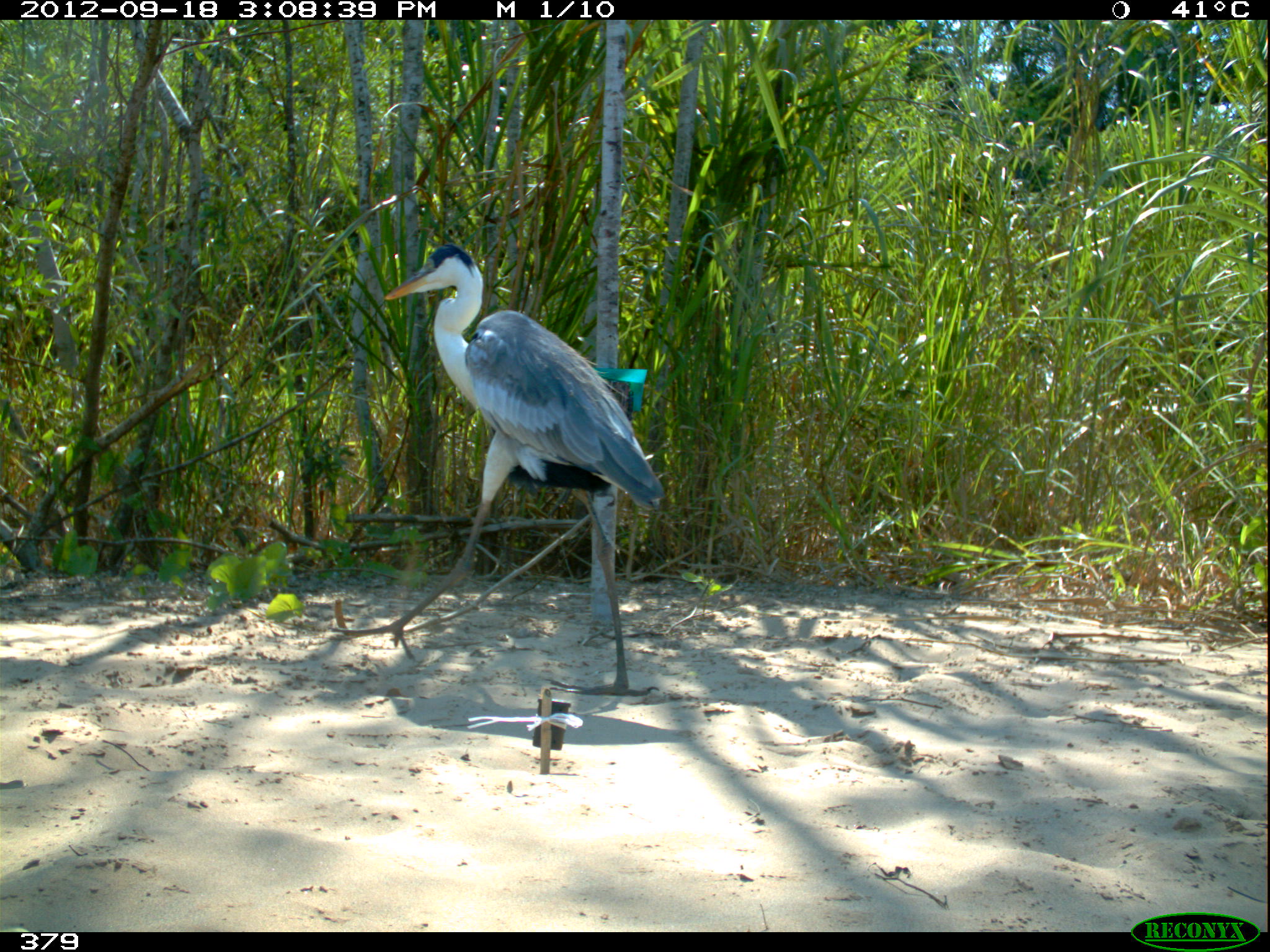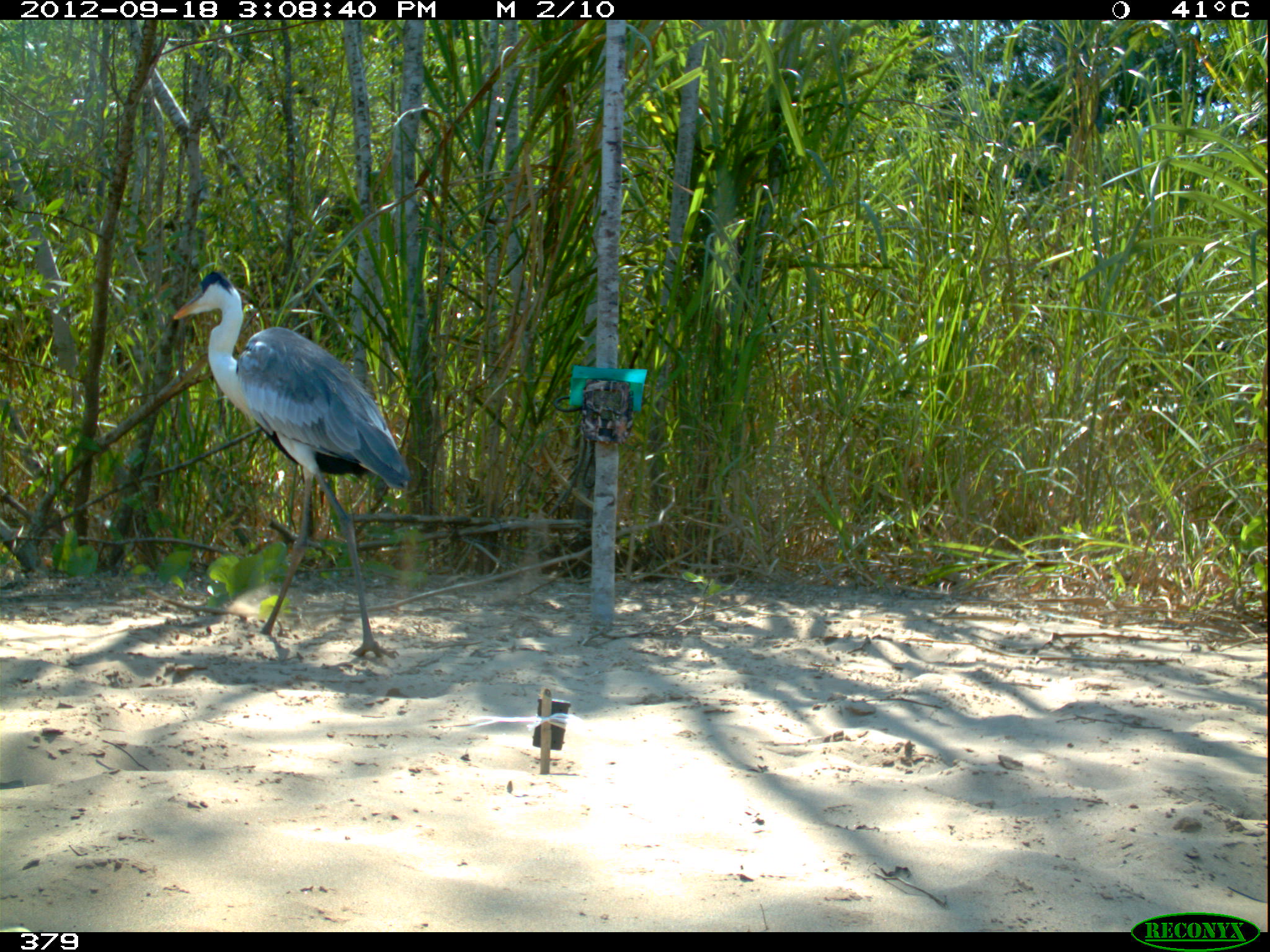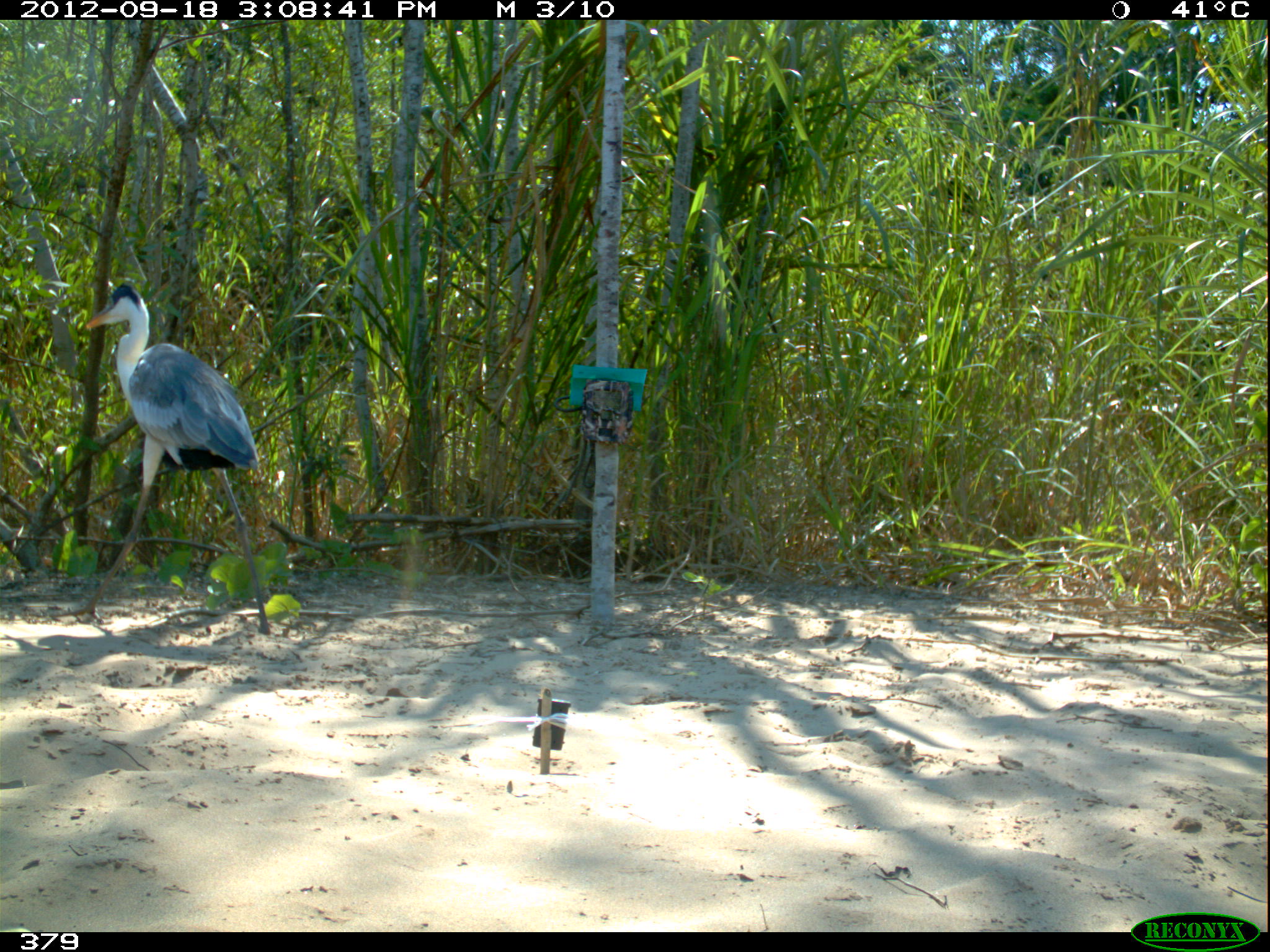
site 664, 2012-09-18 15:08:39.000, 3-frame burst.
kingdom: Animalia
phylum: Chordata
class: Aves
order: Pelecaniformes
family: Ardeidae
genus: Ardea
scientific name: Ardea cocoi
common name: cocoi heron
Ardea cocoi (cocoi heron).